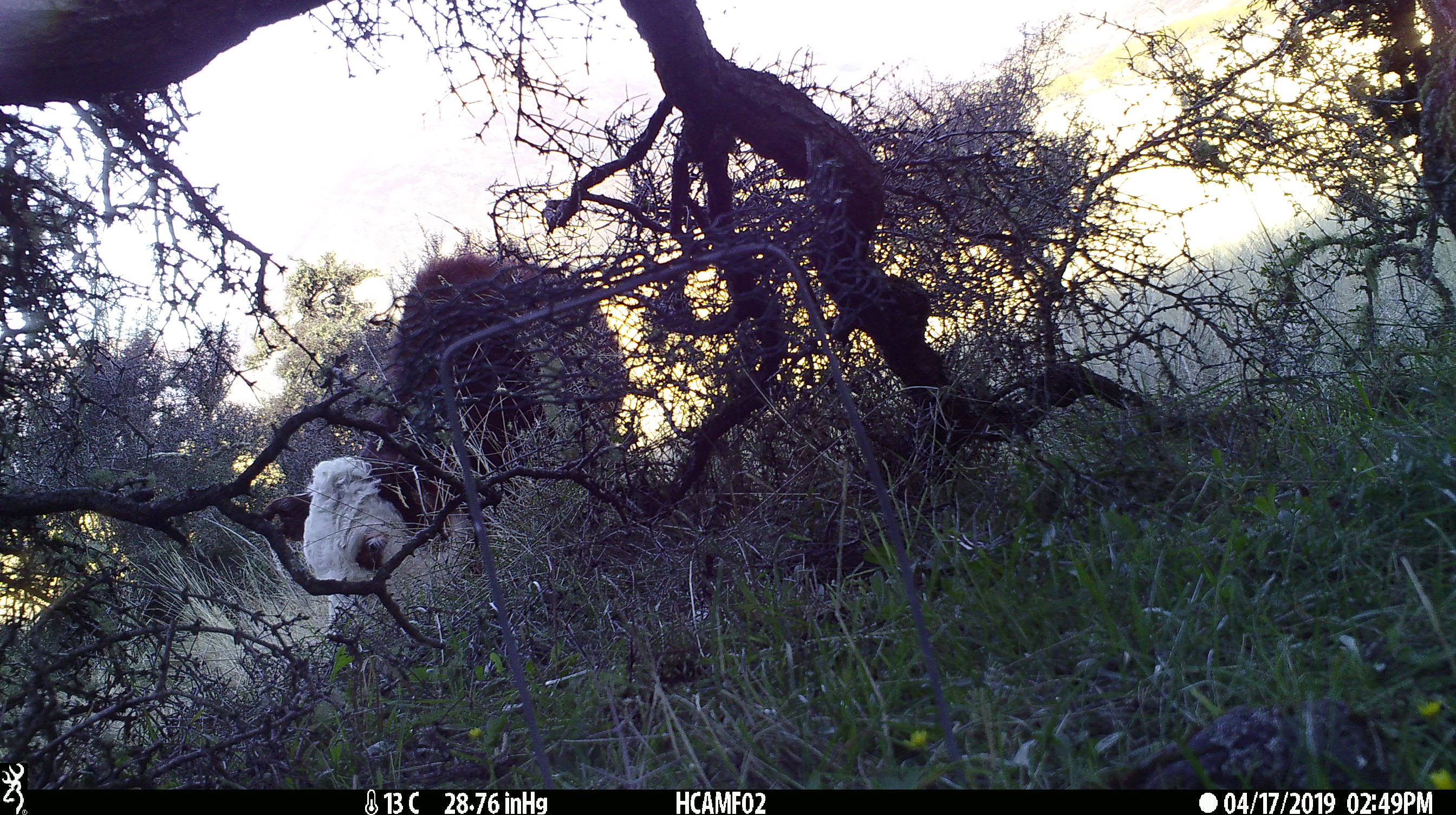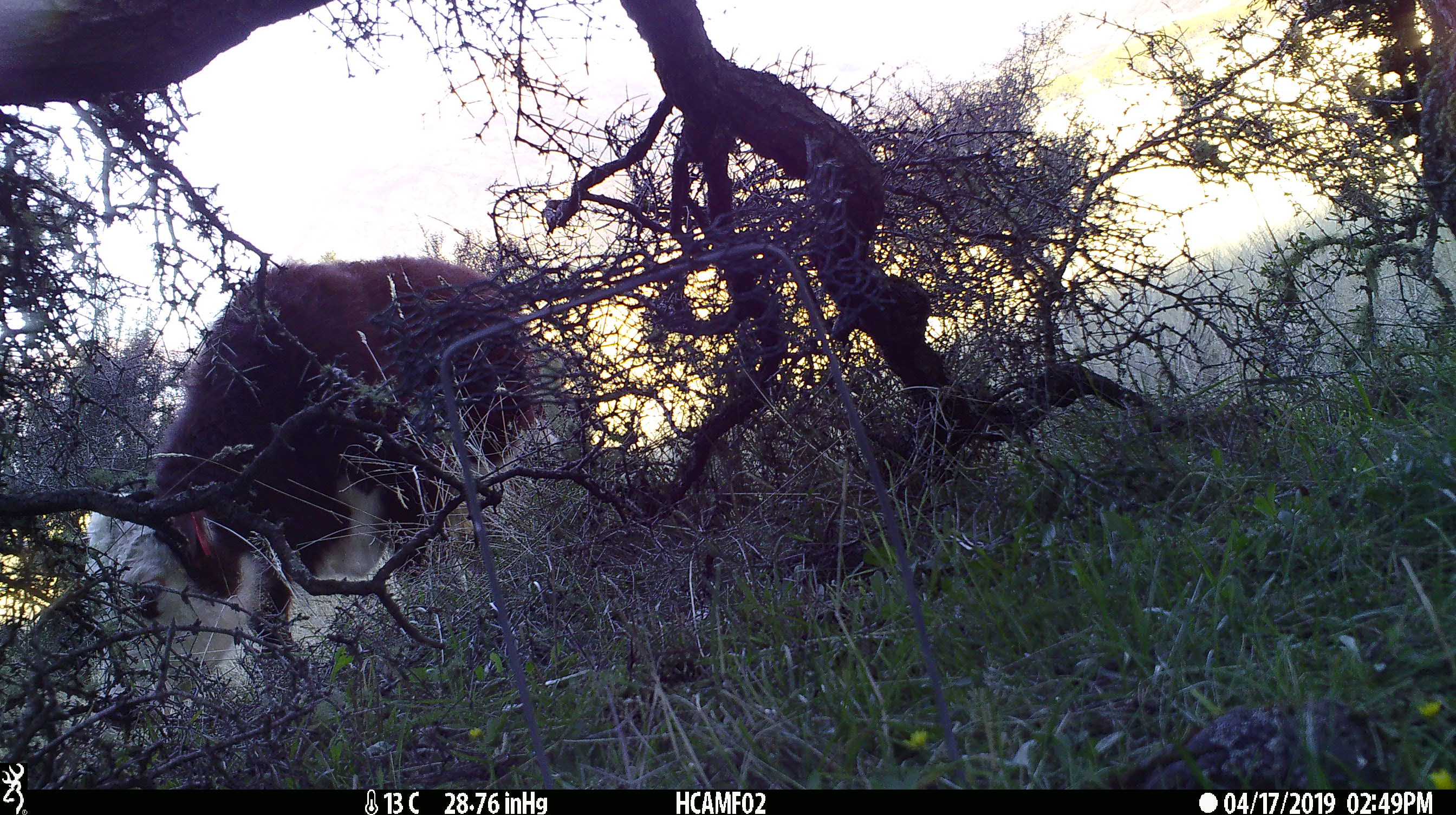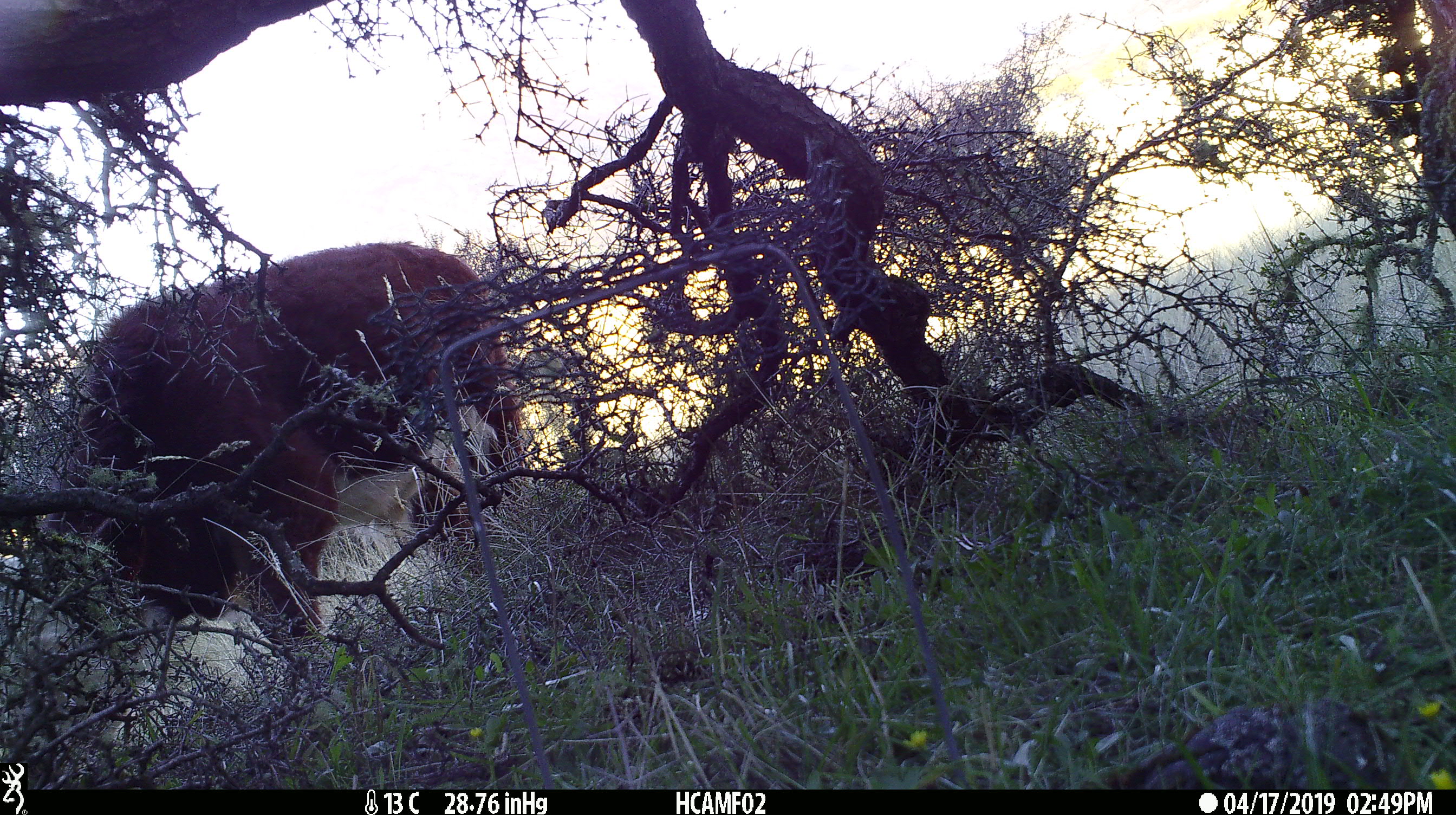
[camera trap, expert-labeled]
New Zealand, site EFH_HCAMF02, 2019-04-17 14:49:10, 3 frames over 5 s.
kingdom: Animalia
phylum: Chordata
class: Mammalia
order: Artiodactyla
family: Bovidae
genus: Bos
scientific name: Bos taurus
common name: domestic cow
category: cow